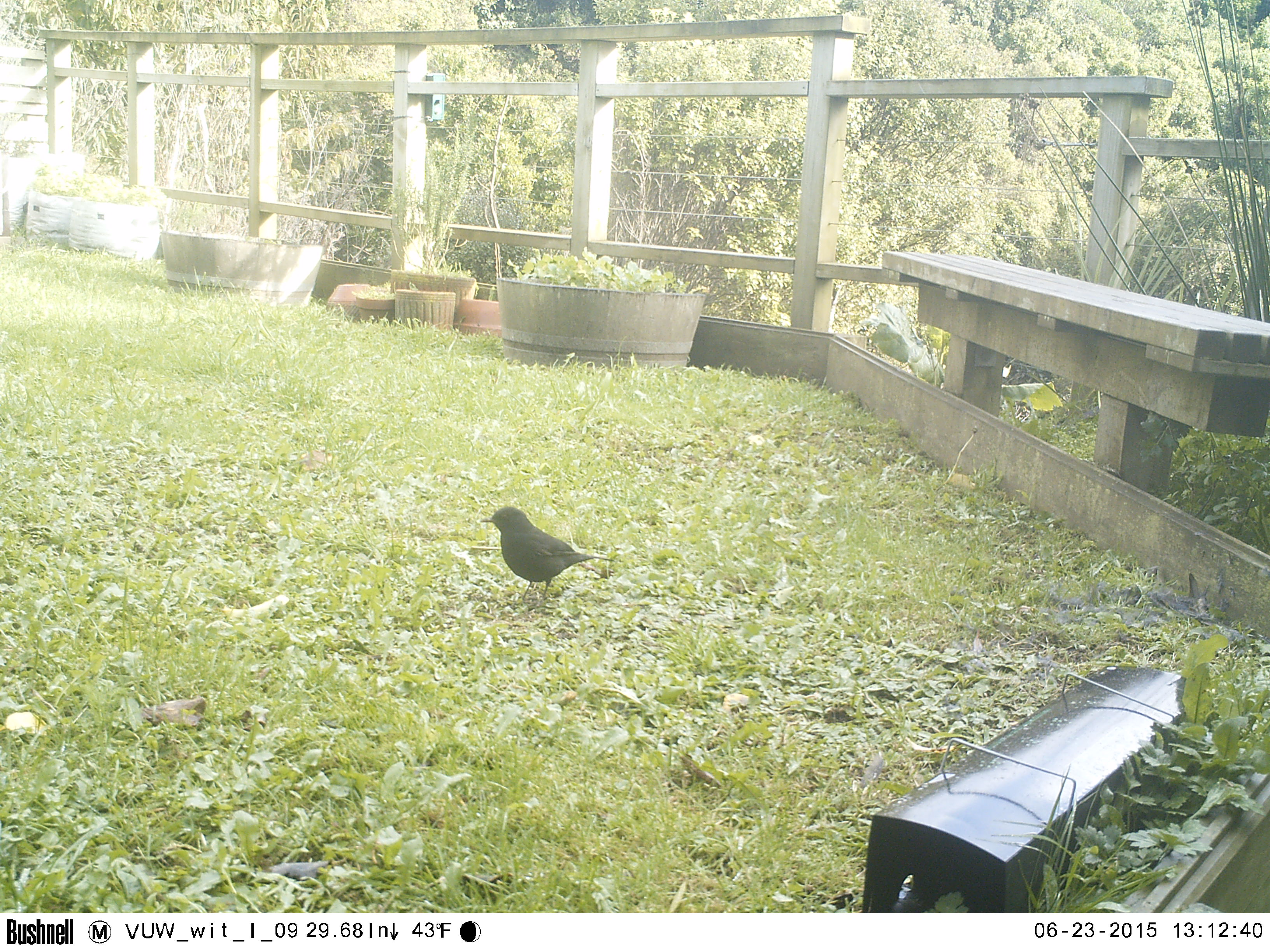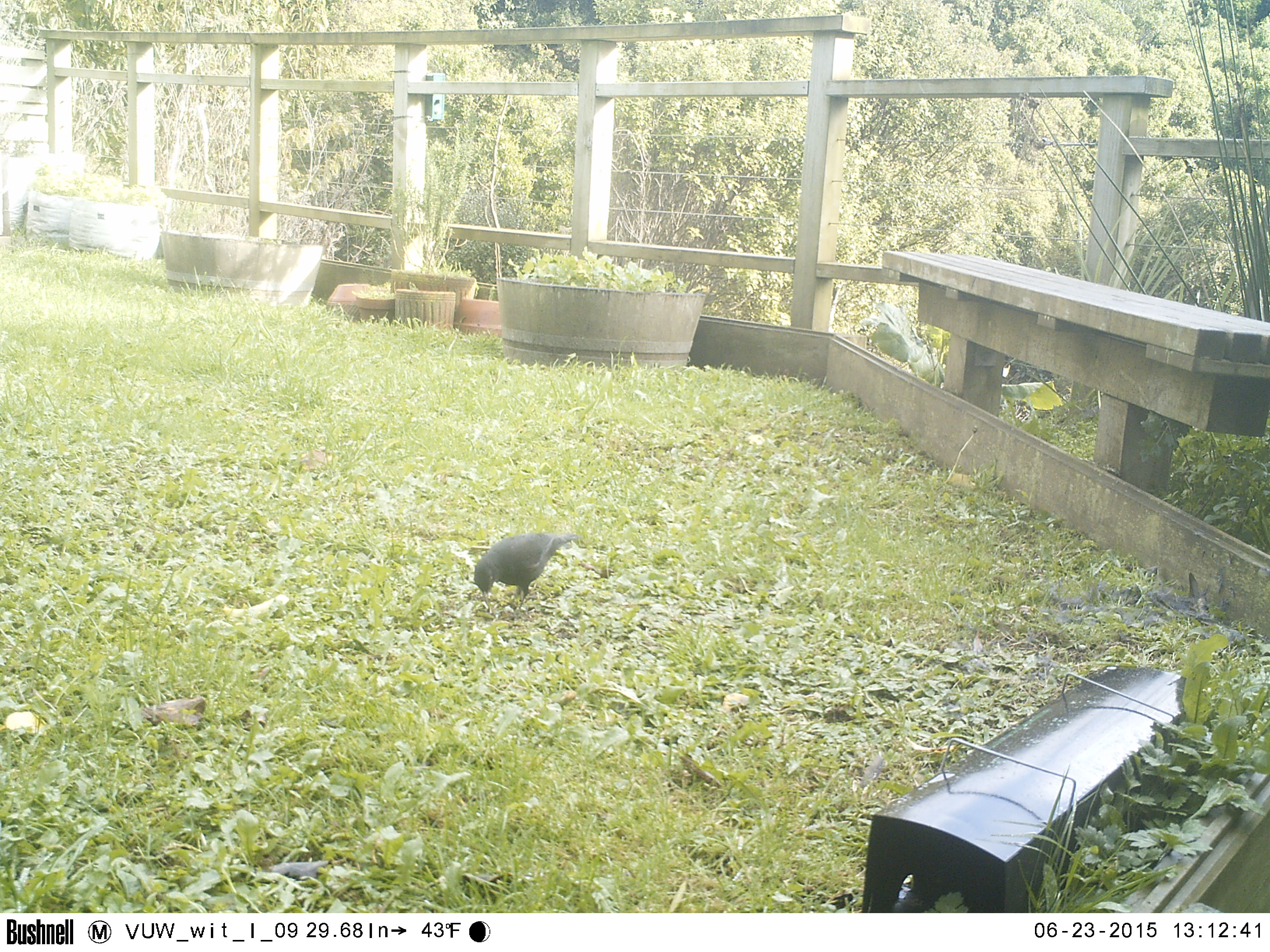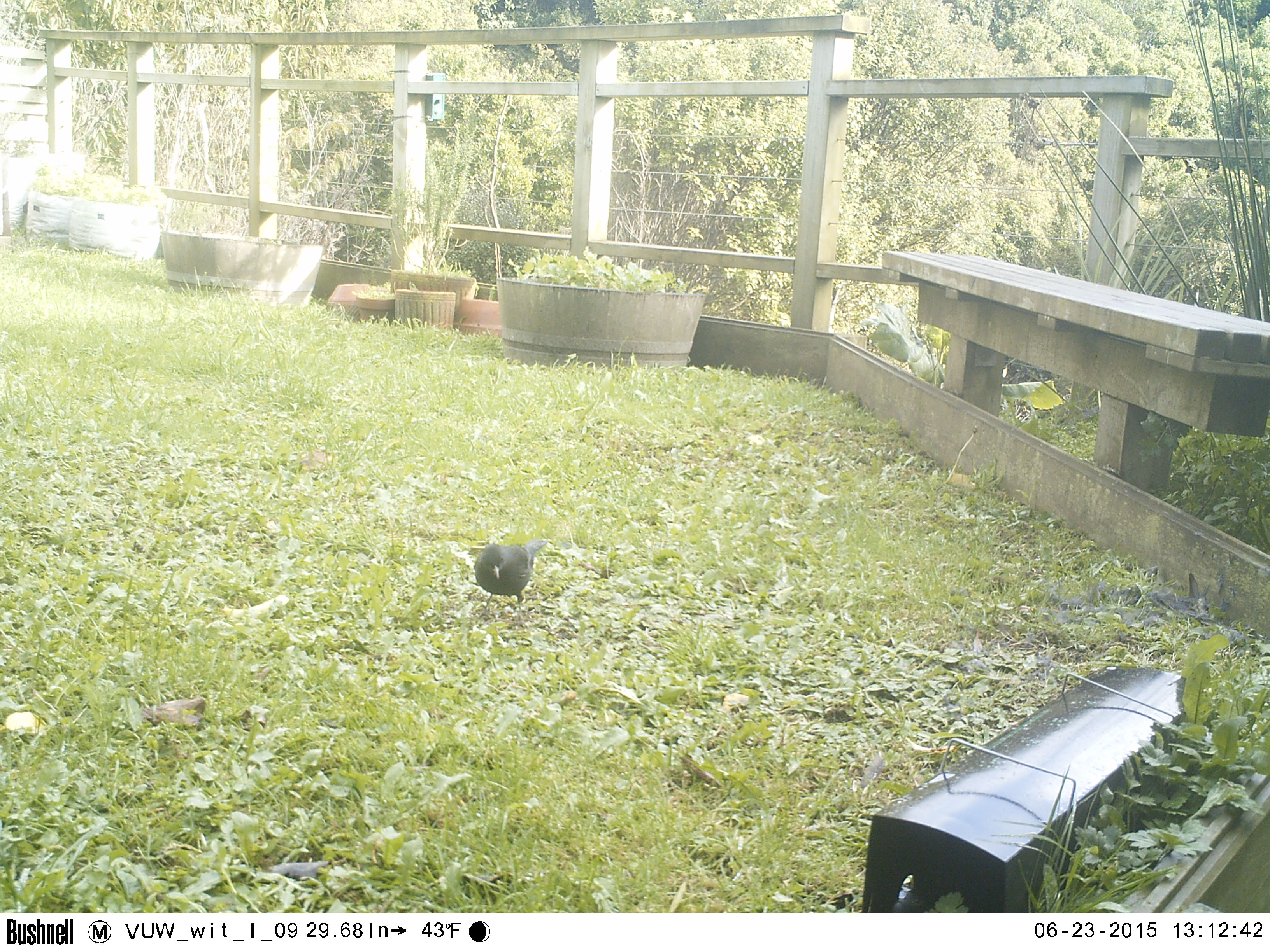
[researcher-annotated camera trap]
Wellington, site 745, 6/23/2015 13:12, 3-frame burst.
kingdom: Animalia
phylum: Chordata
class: Aves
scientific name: Aves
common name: bird